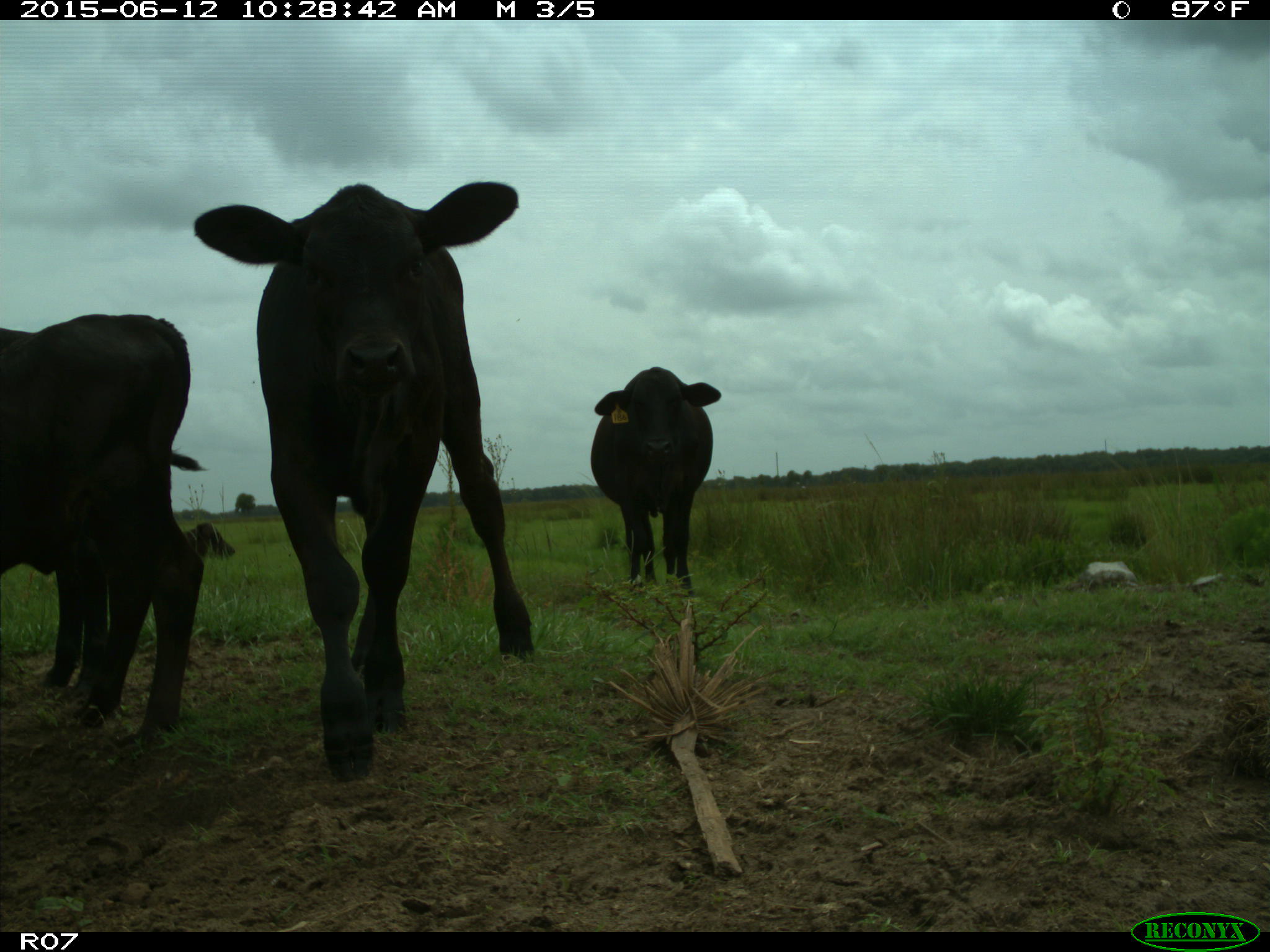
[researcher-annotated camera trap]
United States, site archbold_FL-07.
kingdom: Animalia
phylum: Chordata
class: Mammalia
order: Artiodactyla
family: Bovidae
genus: Bos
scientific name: Bos taurus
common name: domestic cow